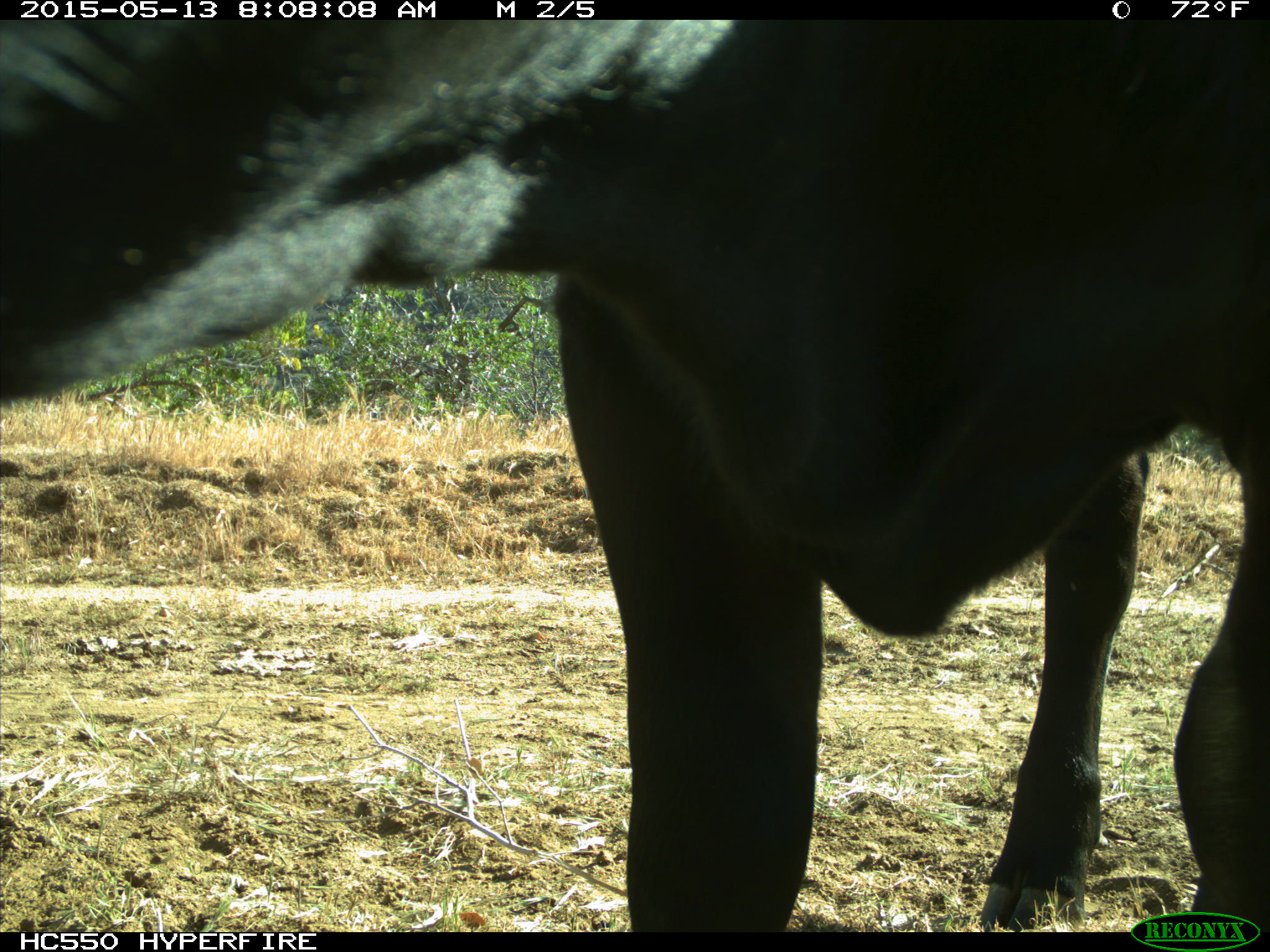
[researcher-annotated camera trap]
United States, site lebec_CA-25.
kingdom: Animalia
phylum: Chordata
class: Mammalia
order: Artiodactyla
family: Bovidae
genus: Bos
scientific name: Bos taurus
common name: domestic cow